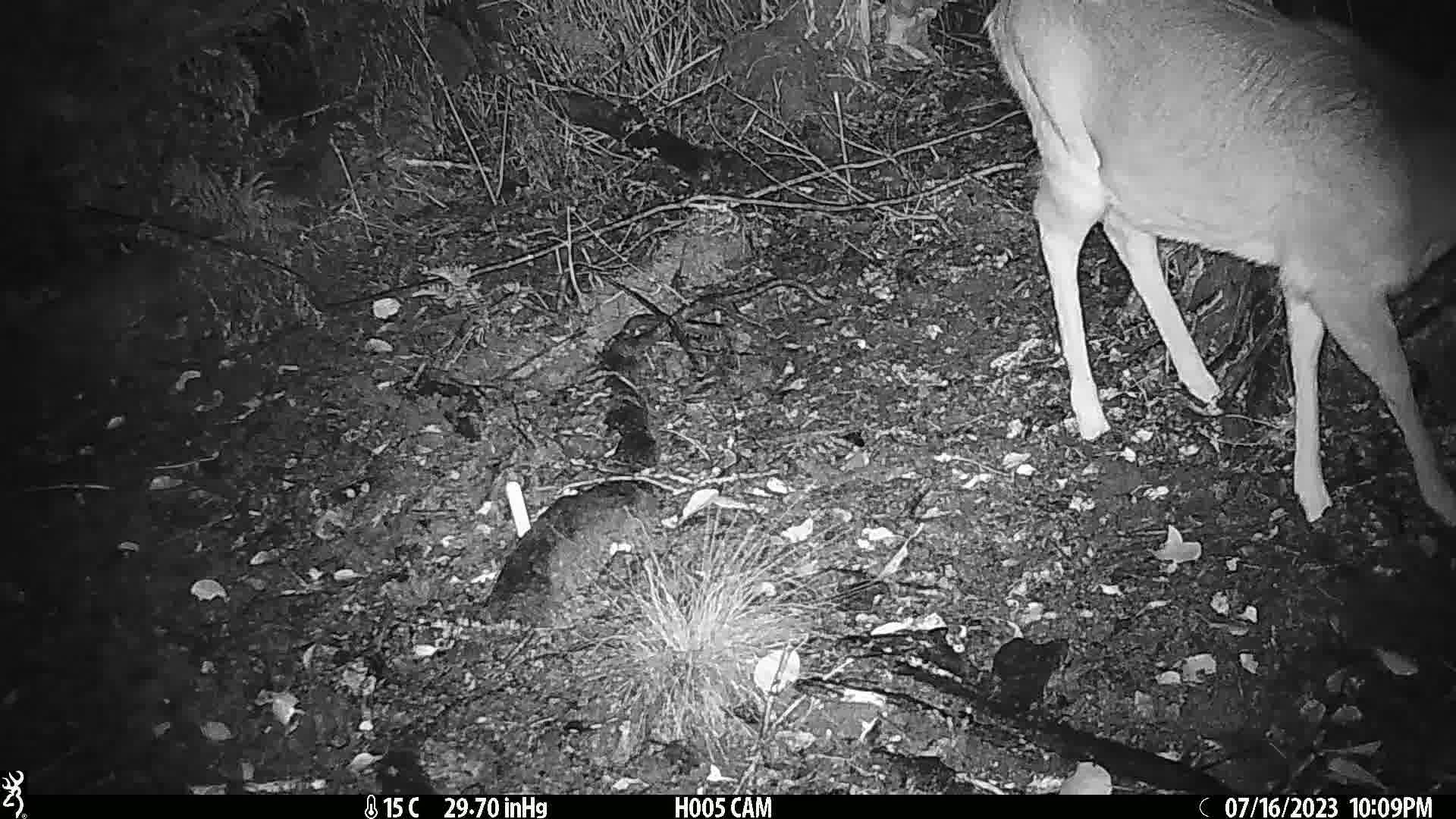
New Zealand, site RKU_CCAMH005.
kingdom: Animalia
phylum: Chordata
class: Mammalia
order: Artiodactyla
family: Cervidae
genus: Odocoileus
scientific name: Odocoileus virginianus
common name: white-tailed deer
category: white tailed deer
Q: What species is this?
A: White tailed deer (white-tailed deer) (Odocoileus virginianus).